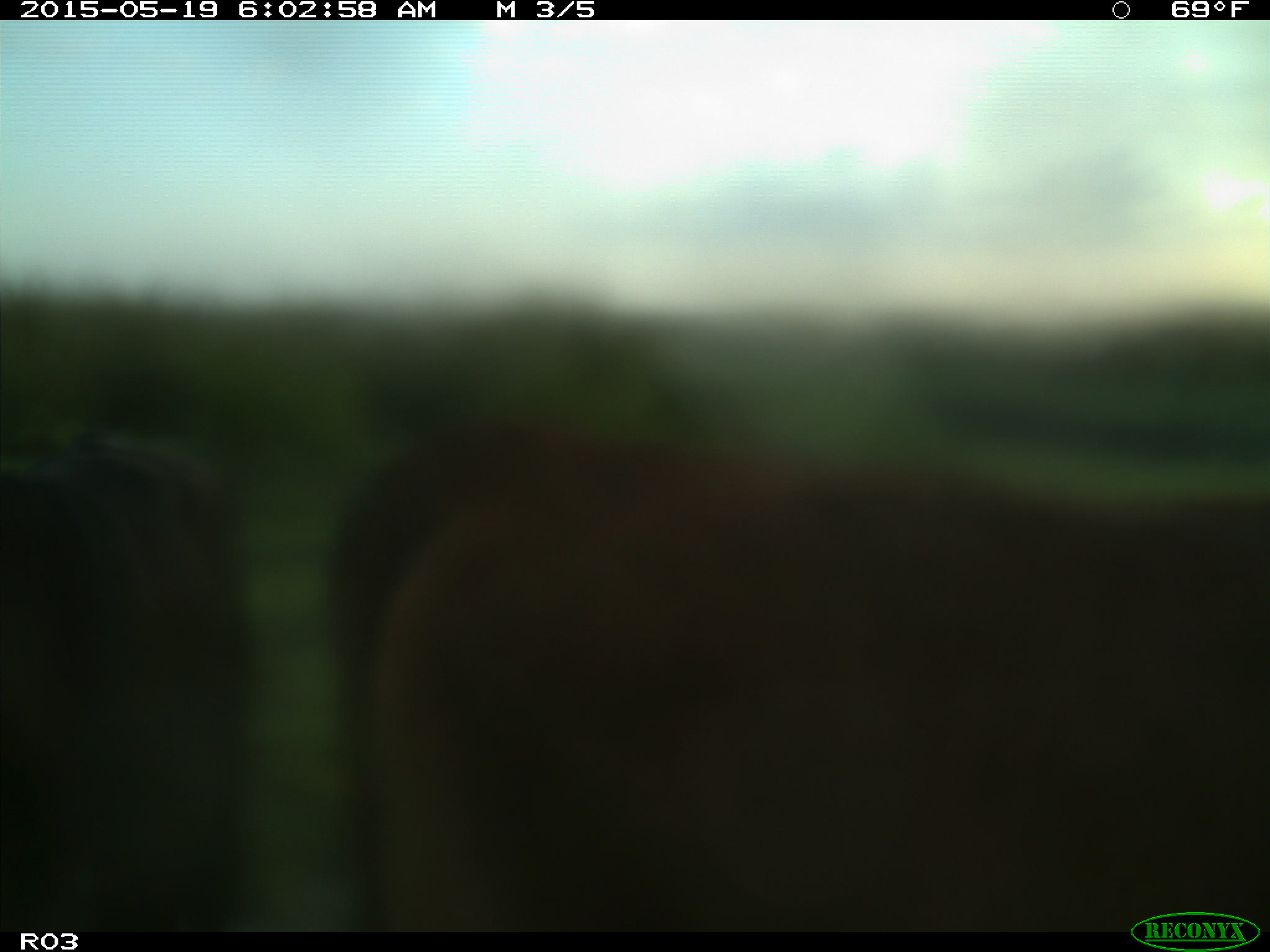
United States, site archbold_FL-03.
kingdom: Animalia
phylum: Chordata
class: Mammalia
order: Artiodactyla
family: Bovidae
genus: Bos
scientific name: Bos taurus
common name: domestic cow